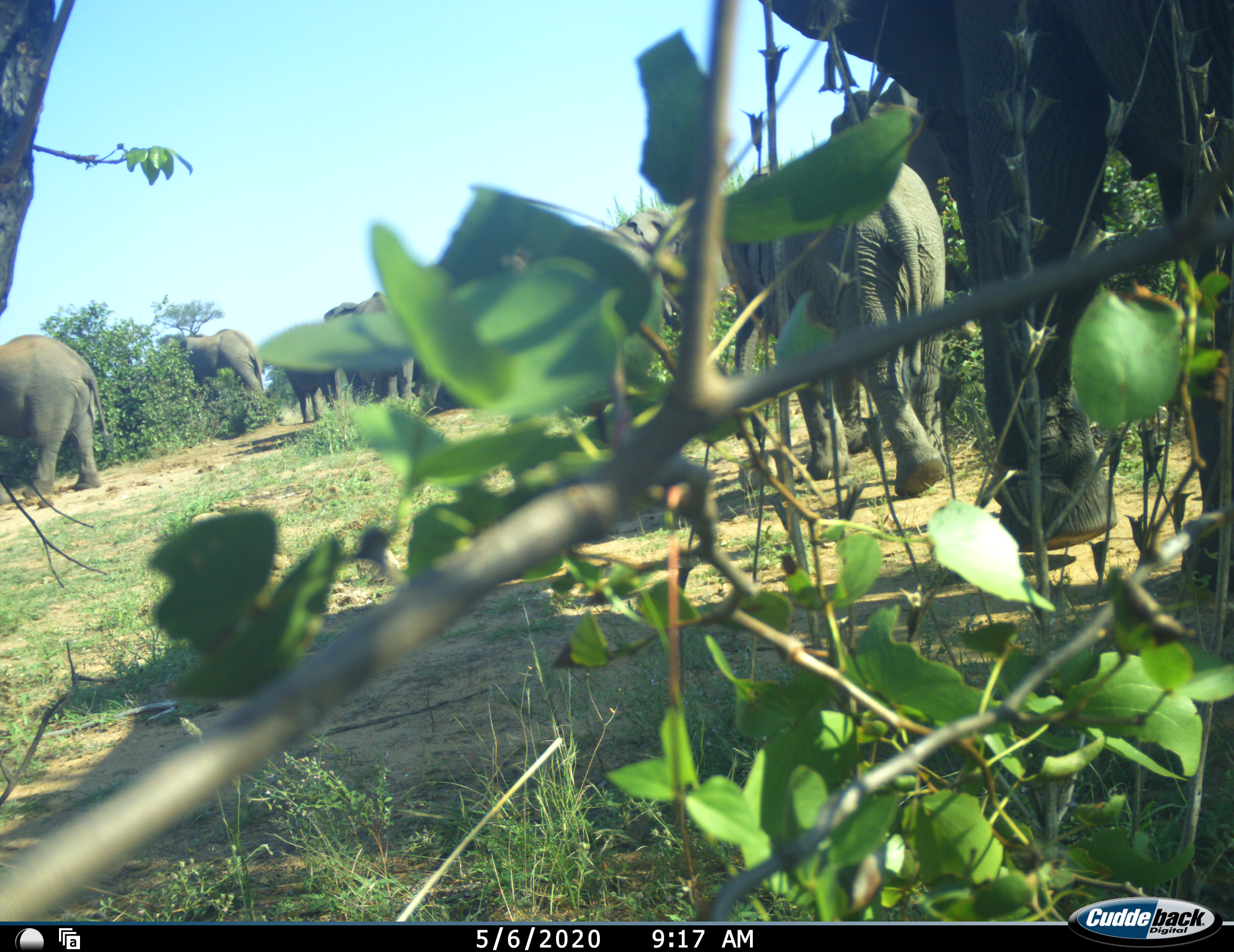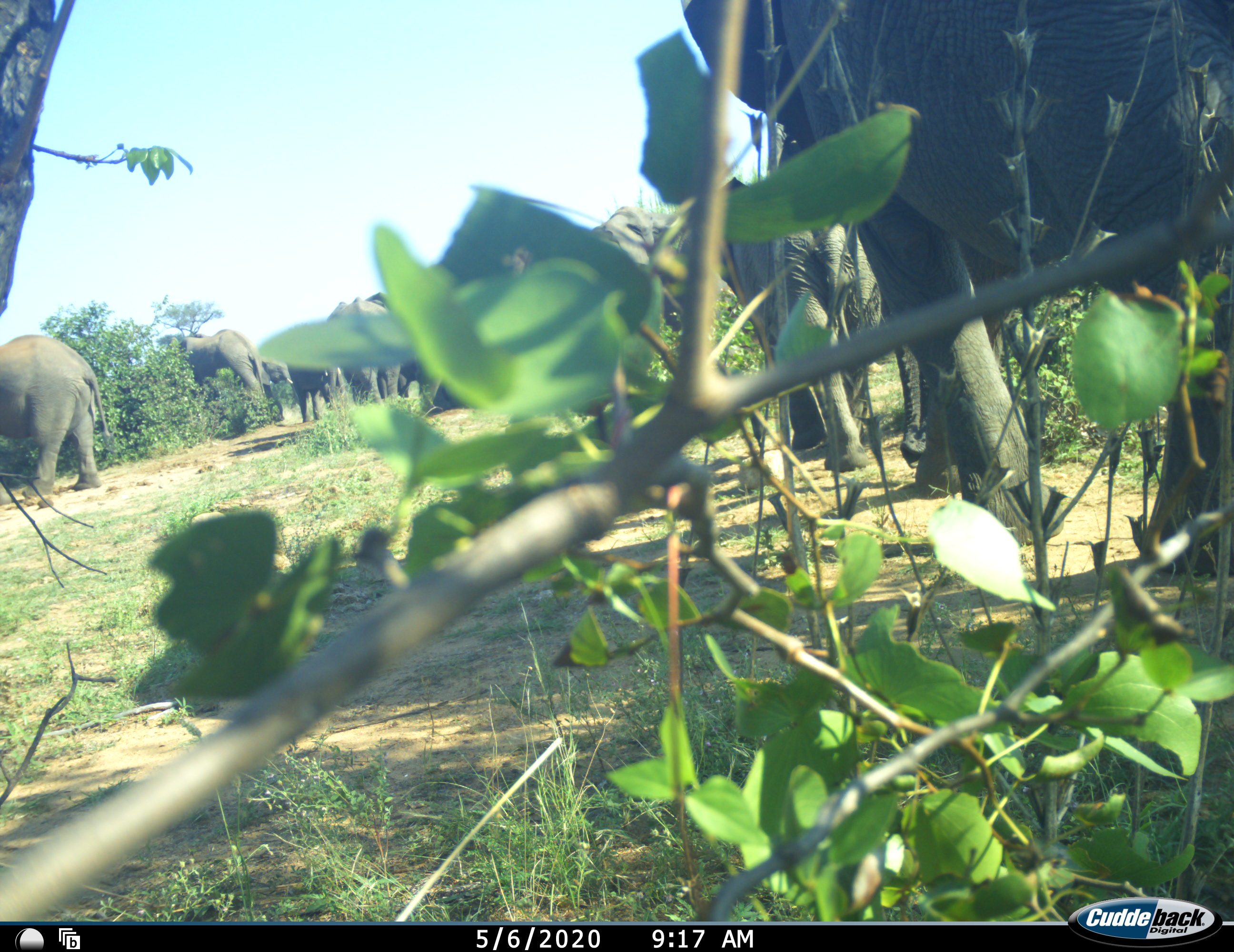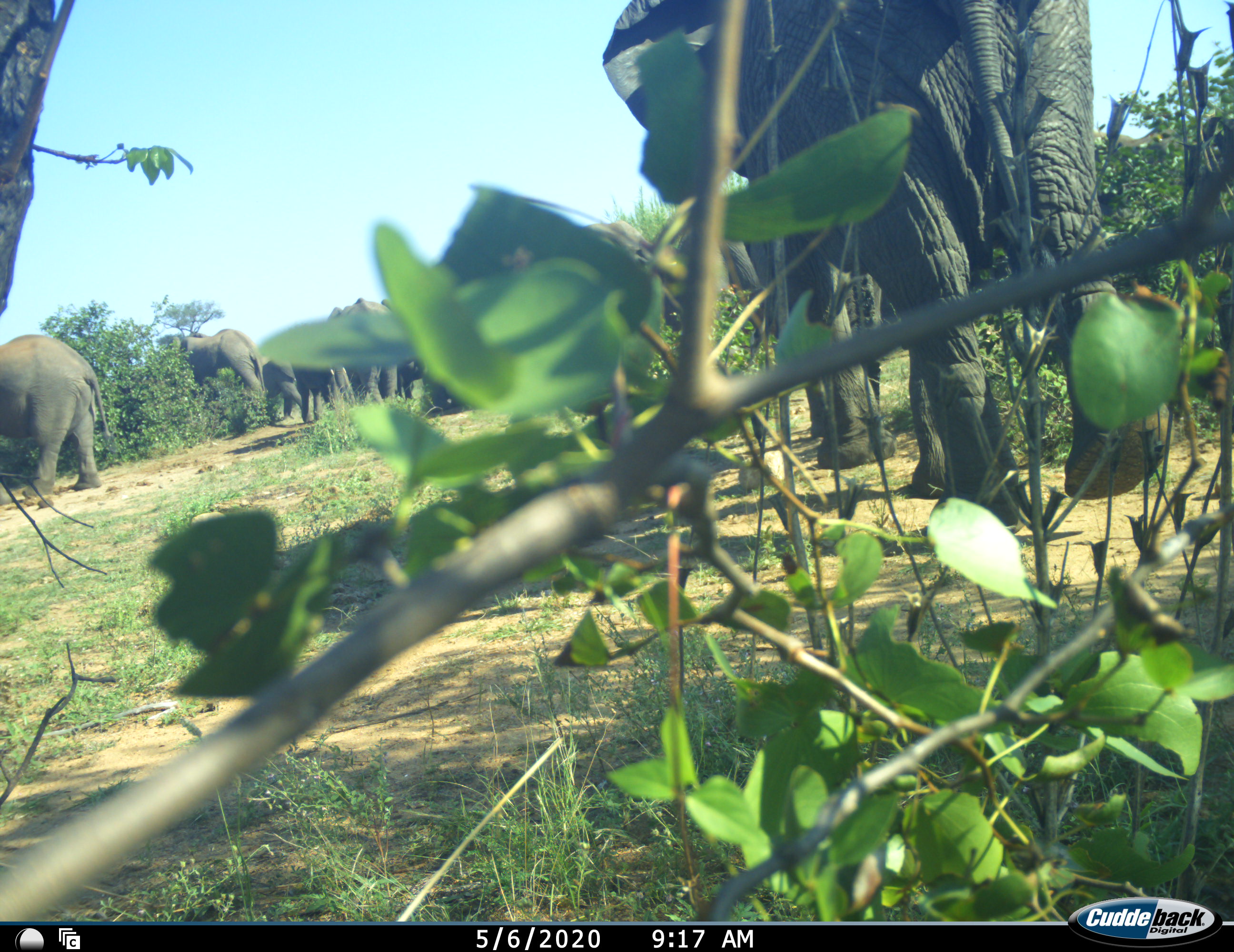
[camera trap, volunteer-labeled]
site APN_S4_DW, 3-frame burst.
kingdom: Animalia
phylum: Chordata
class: Mammalia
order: Proboscidea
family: Elephantidae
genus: Loxodonta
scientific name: Loxodonta africana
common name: african bush elephant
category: elephant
Elephant (african bush elephant) (Loxodonta africana), count 9. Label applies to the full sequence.